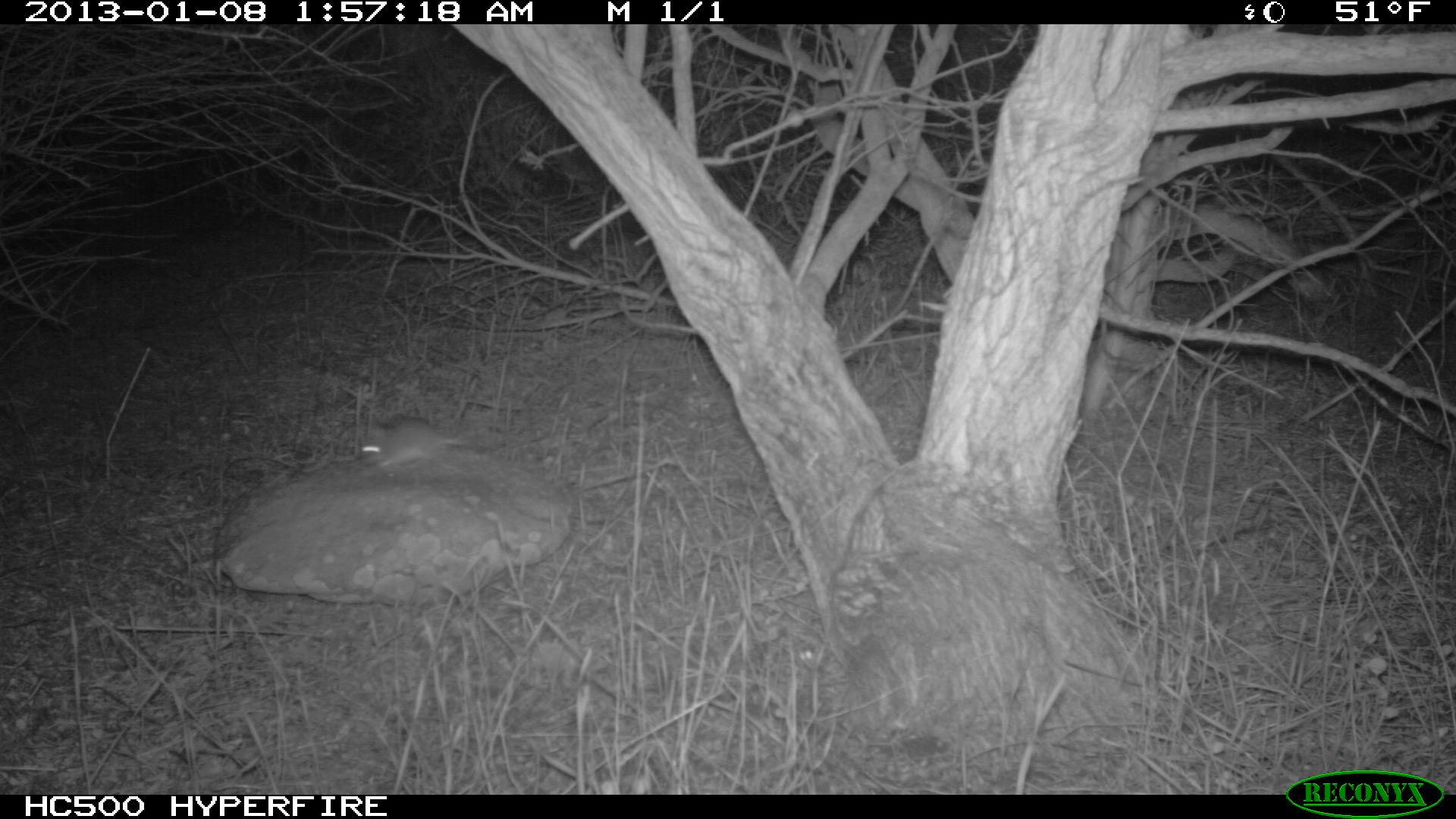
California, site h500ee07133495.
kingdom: Animalia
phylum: Chordata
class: Mammalia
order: Rodentia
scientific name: Rodentia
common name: rodent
Rodent (Rodentia).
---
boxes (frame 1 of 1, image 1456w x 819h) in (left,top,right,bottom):
rodent: (354,416,476,466)